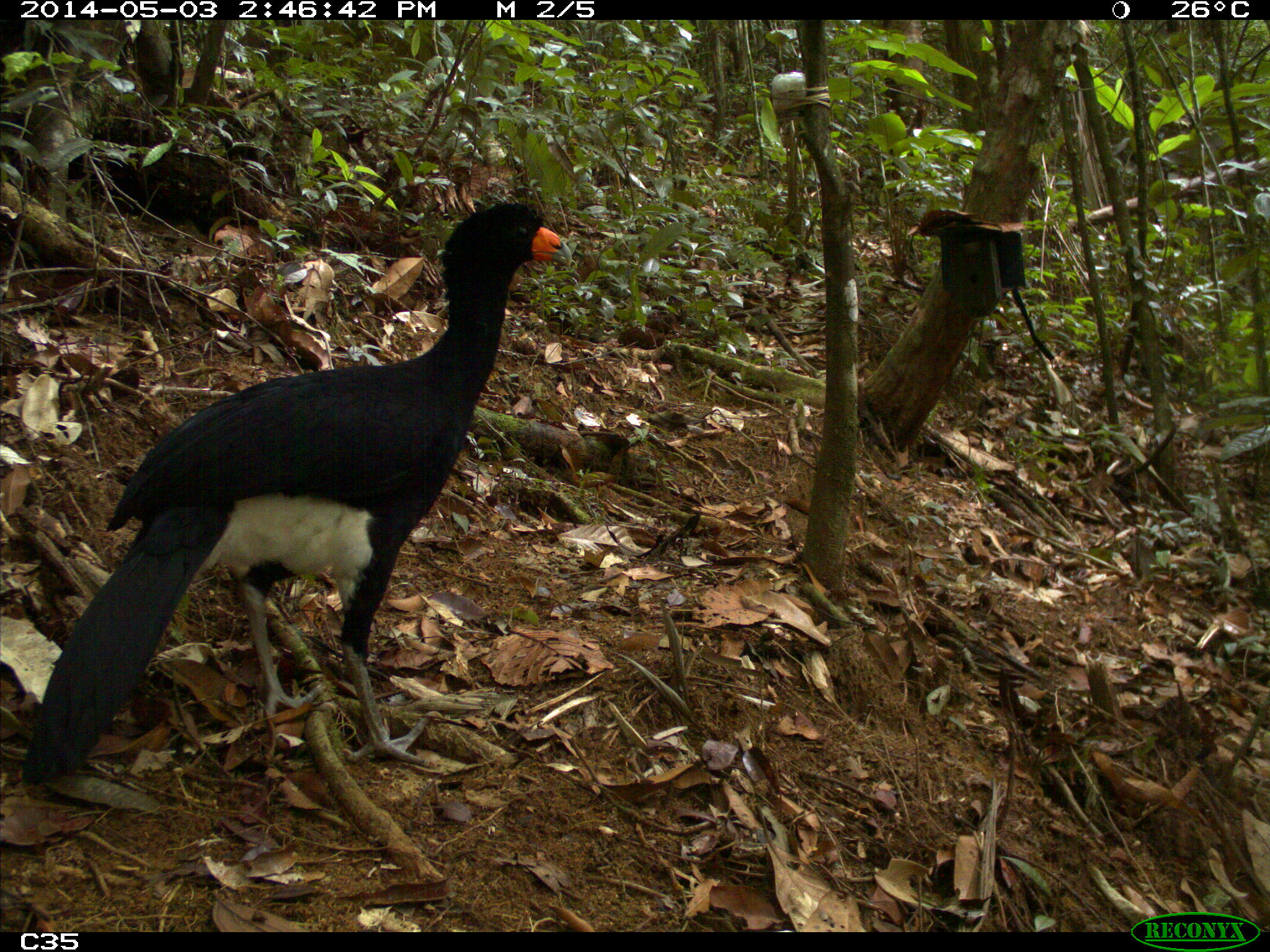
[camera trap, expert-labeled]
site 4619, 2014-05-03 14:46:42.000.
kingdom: Animalia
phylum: Chordata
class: Aves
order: Galliformes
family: Cracidae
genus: Crax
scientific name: Crax alector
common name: black curassow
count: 2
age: adult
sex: female